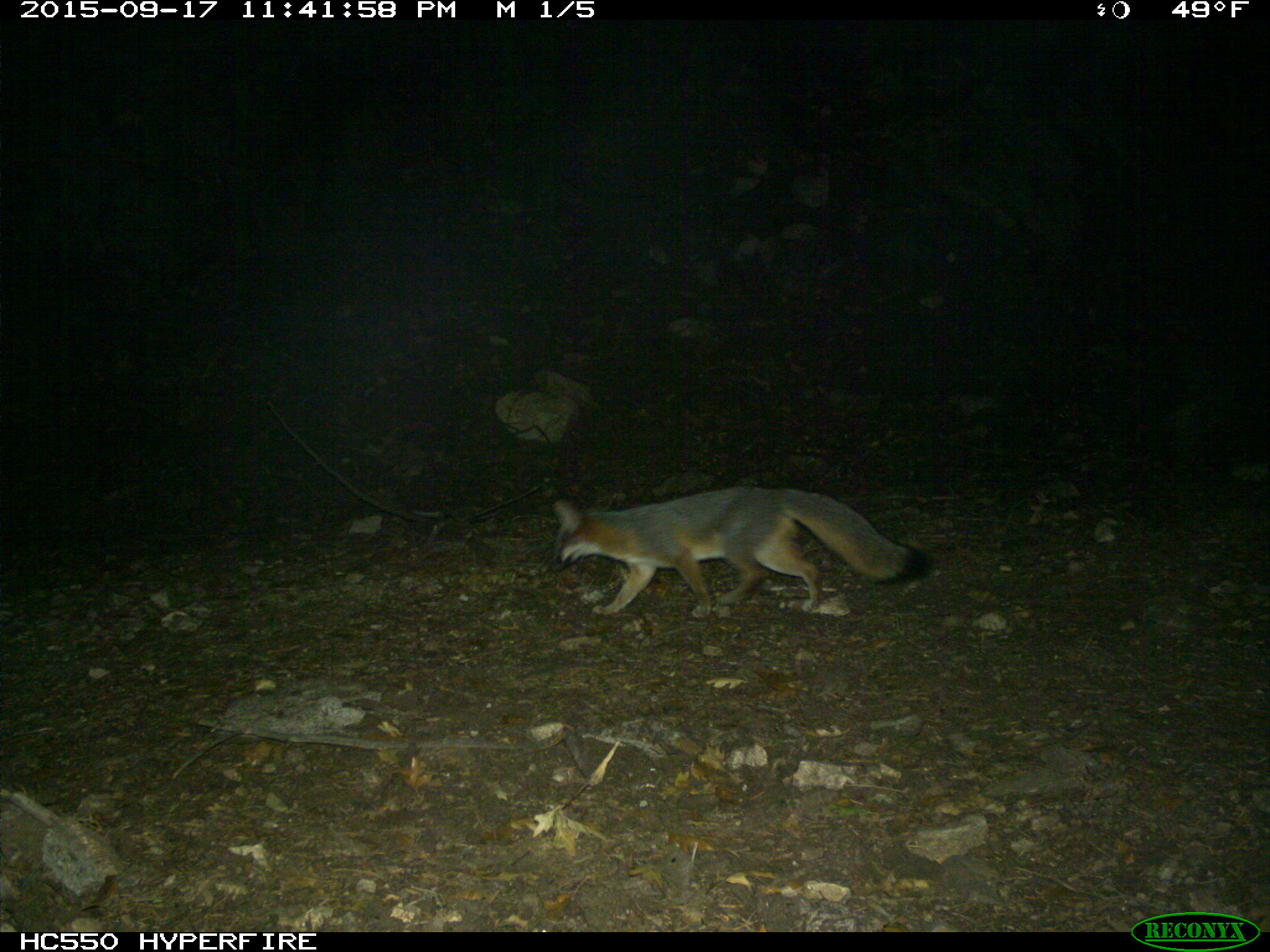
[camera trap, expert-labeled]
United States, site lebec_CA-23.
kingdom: Animalia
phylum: Chordata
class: Mammalia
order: Carnivora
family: Canidae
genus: Urocyon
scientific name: Urocyon cinereoargenteus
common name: gray fox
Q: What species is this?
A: Urocyon cinereoargenteus (gray fox).